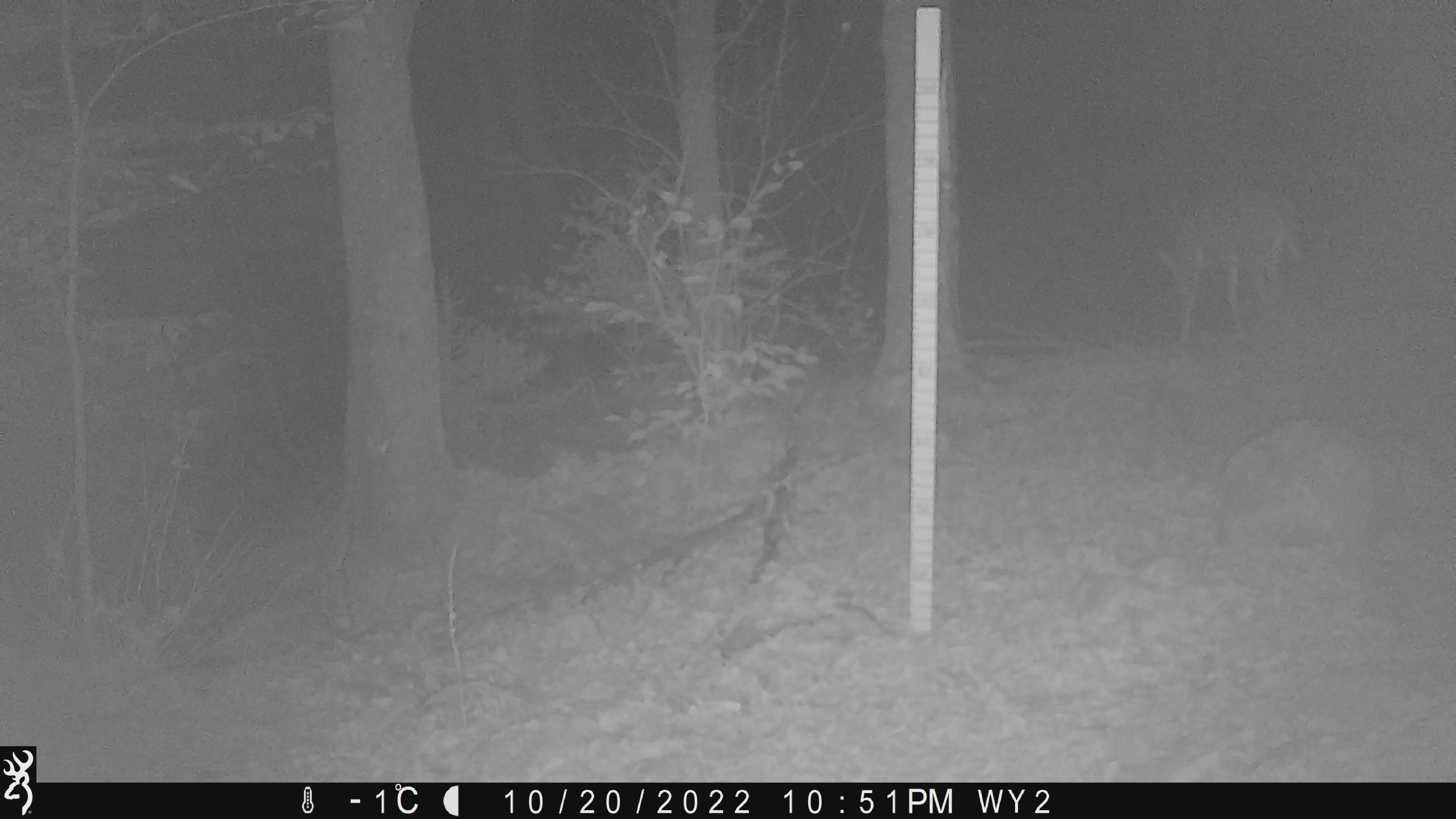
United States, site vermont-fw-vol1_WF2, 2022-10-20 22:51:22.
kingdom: Animalia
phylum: Chordata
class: Mammalia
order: Artiodactyla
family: Cervidae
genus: Odocoileus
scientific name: Odocoileus virginianus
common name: white-tailed deer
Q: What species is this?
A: White-tailed deer (Odocoileus virginianus).